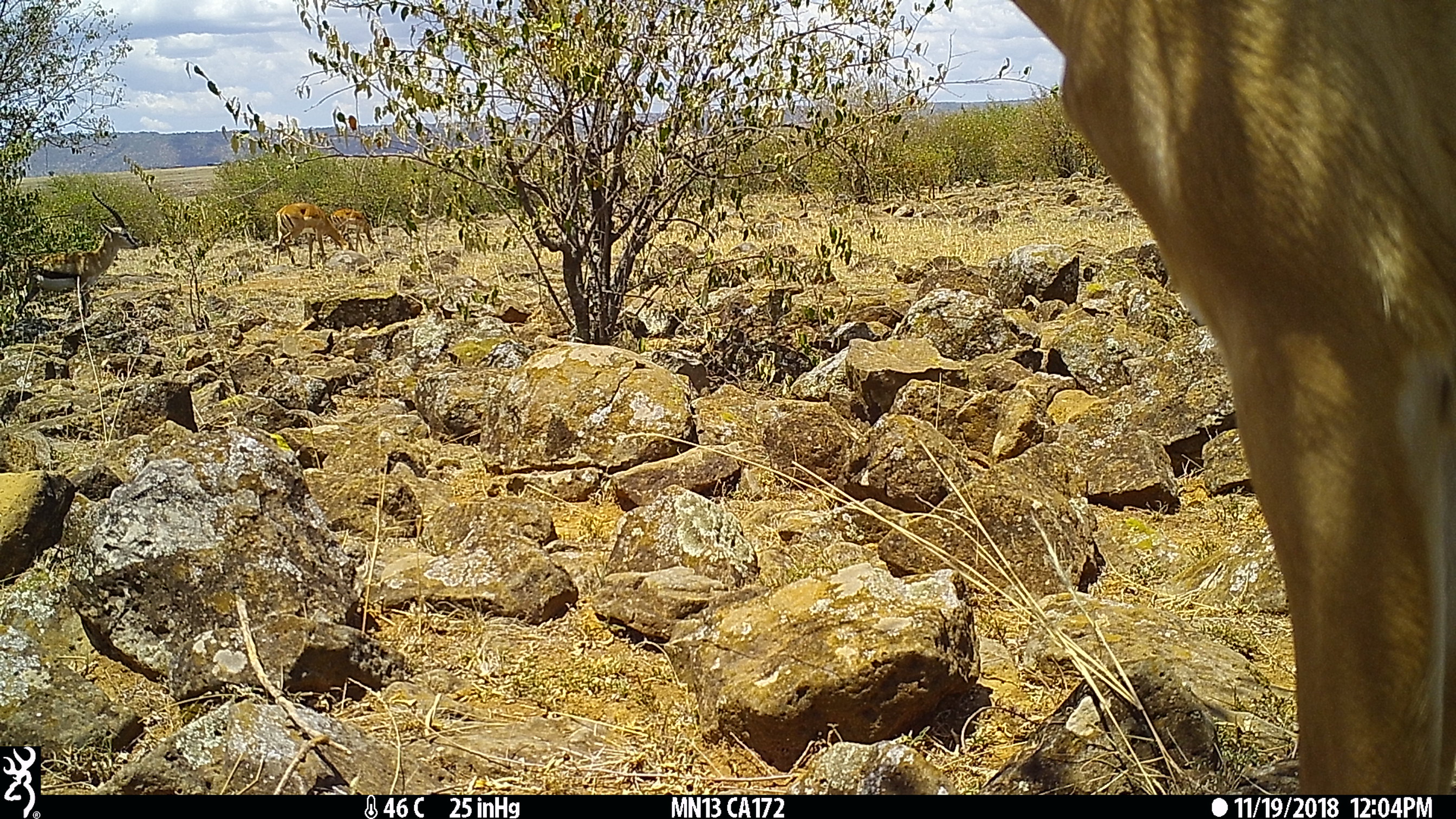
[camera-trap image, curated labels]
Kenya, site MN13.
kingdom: Animalia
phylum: Chordata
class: Mammalia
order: Artiodactyla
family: Bovidae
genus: Eudorcas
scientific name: Eudorcas thomsonii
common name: thomon's gazelle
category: gazelle thomsons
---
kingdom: Animalia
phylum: Chordata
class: Mammalia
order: Artiodactyla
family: Bovidae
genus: Aepyceros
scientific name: Aepyceros melampus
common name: impala